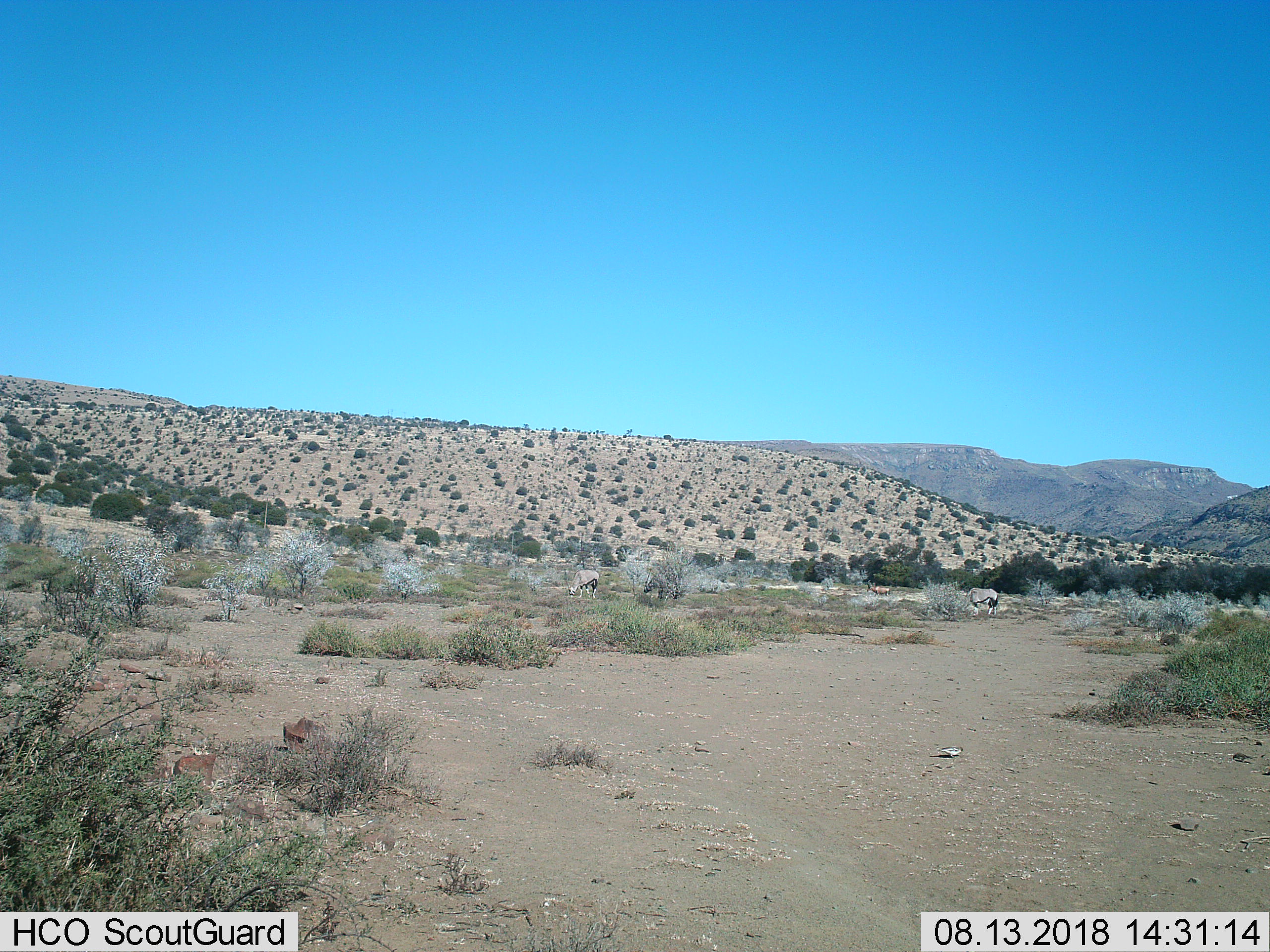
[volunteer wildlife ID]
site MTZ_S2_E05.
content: unidentified animal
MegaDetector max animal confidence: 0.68